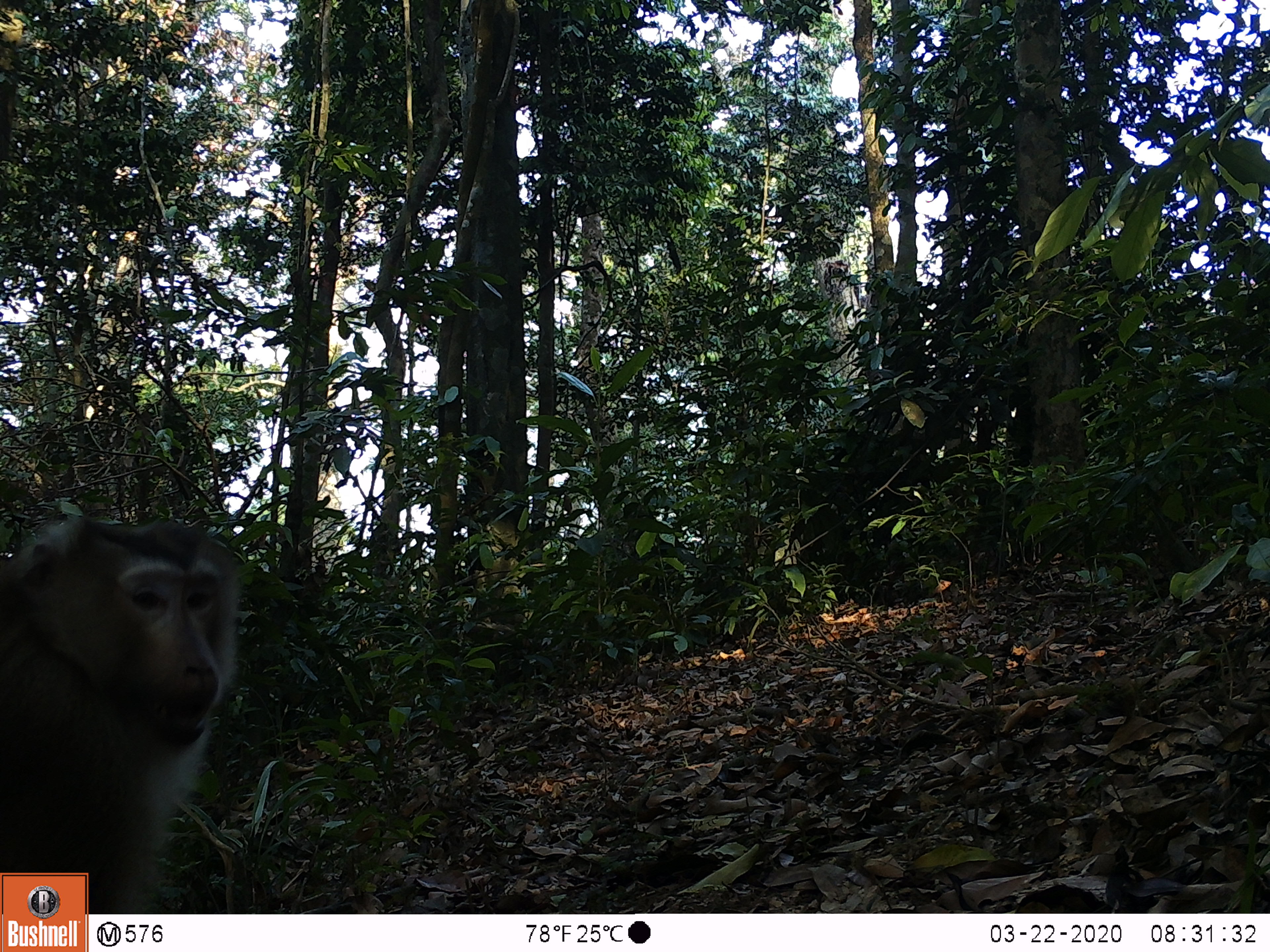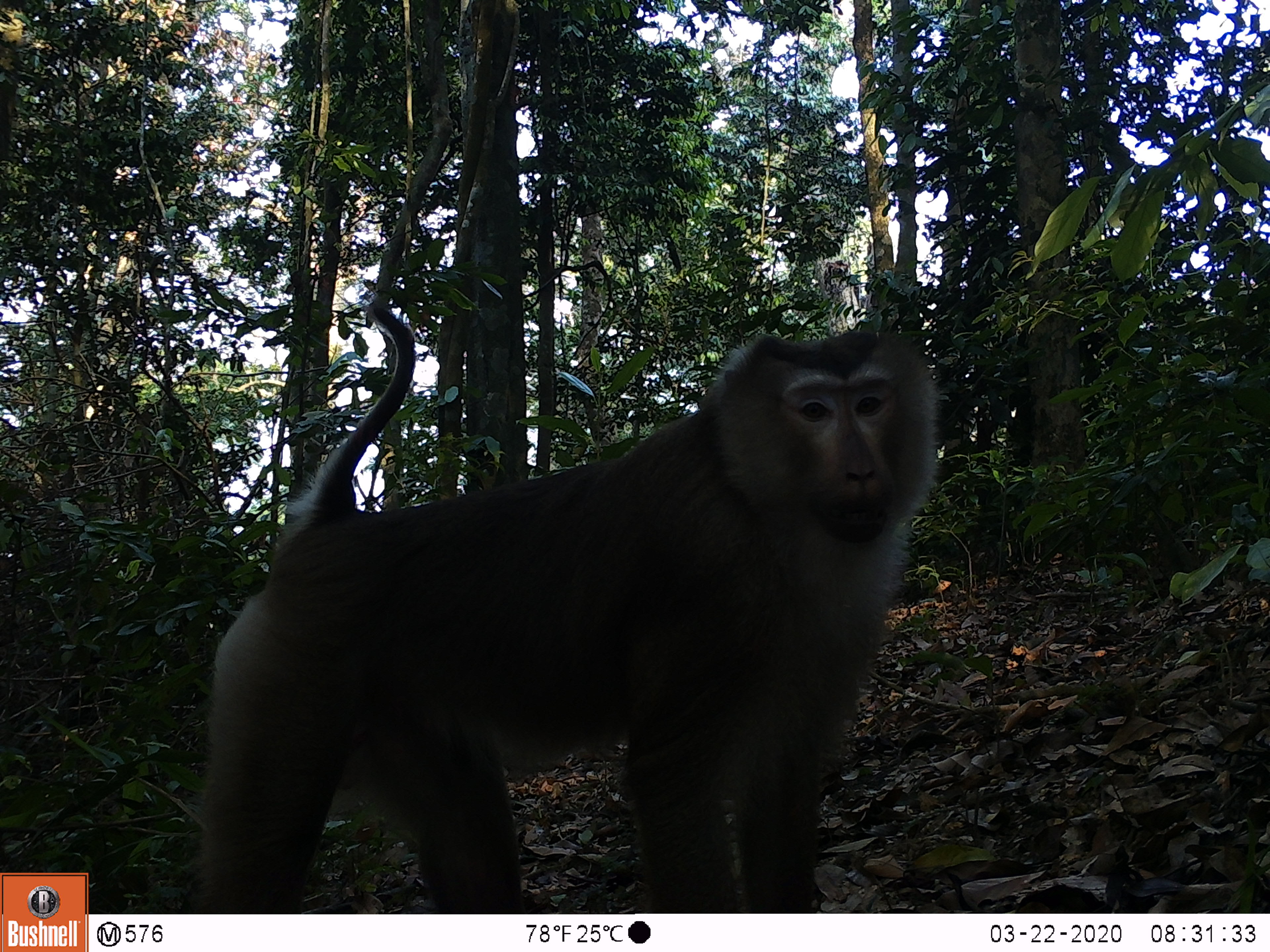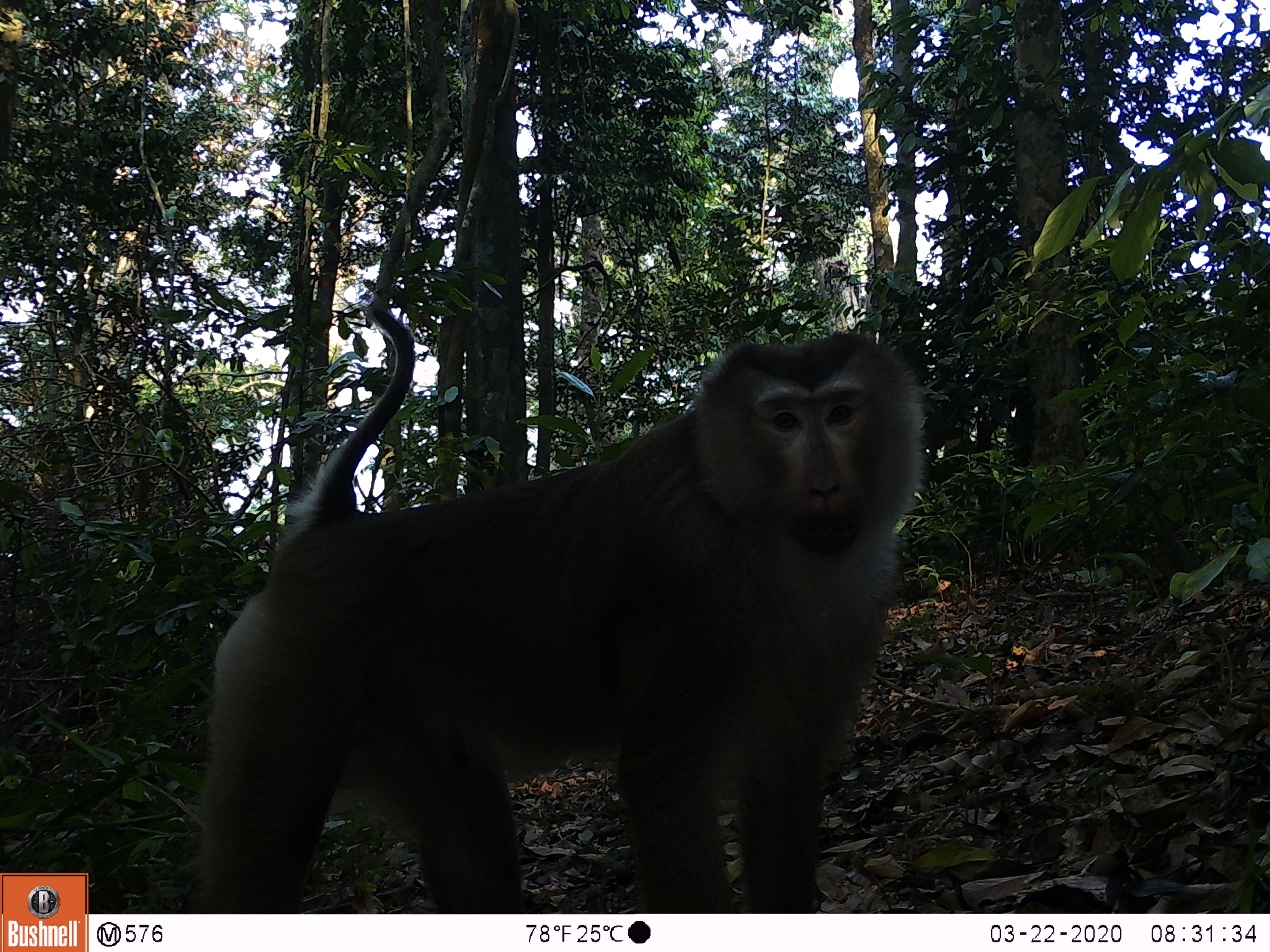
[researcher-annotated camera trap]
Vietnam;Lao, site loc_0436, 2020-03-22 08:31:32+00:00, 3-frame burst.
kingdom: Animalia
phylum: Chordata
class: Mammalia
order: Primates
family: Cercopithecidae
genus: Macaca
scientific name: Macaca nemestrina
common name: pig-tailed macaque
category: pig tailed macaque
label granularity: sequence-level